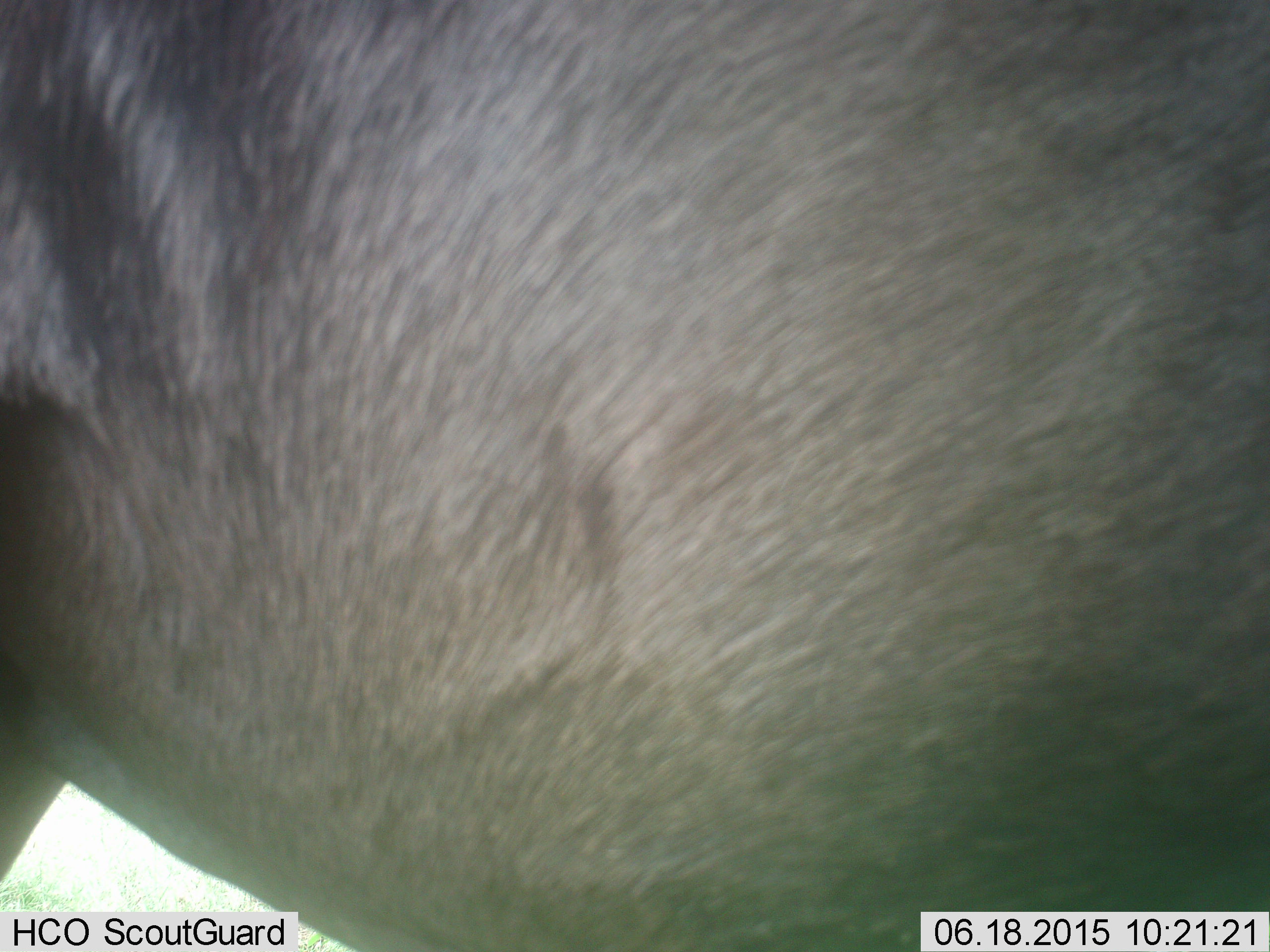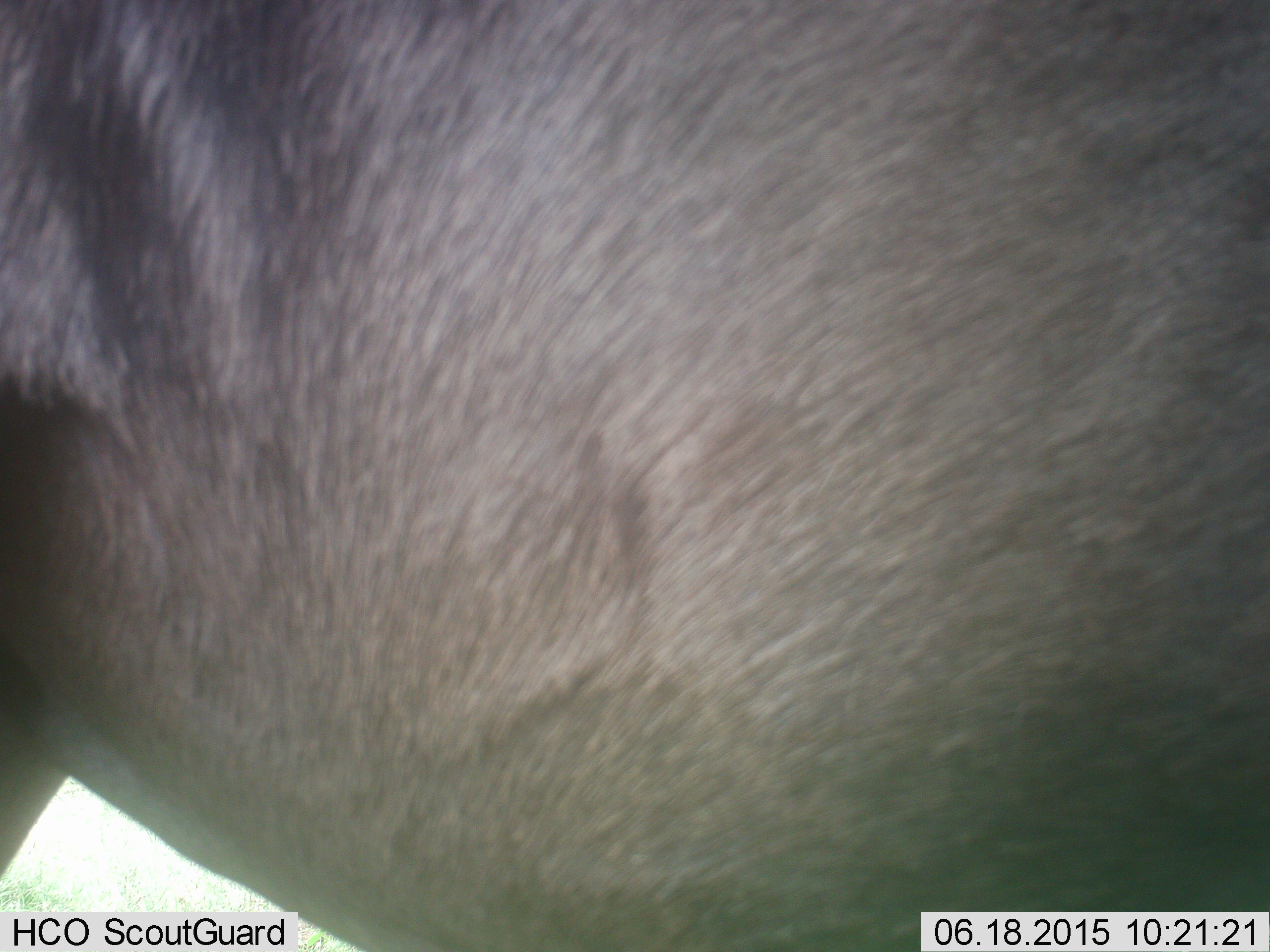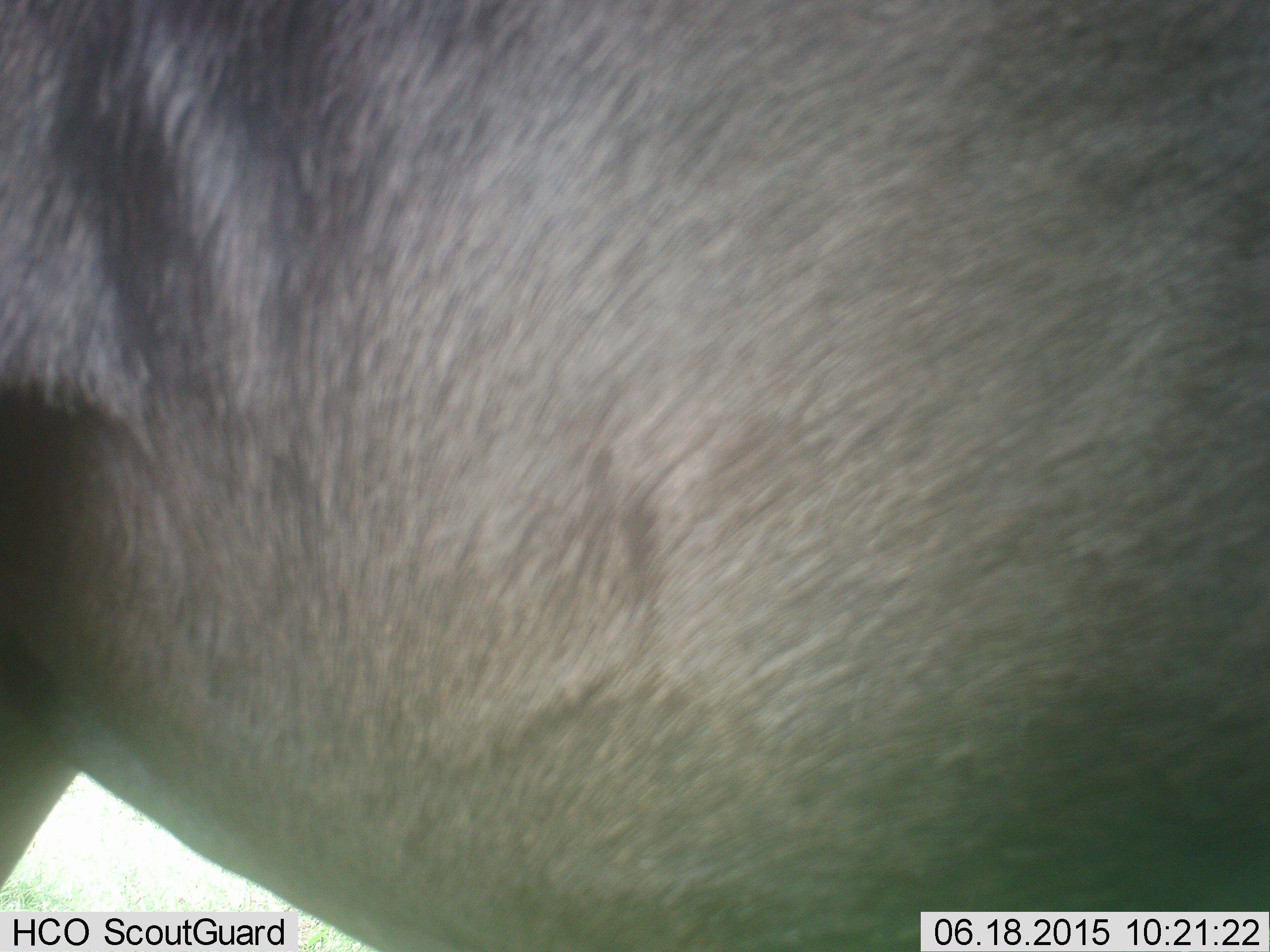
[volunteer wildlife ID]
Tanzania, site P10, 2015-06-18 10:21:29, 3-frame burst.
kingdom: Animalia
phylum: Chordata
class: Mammalia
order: Artiodactyla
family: Bovidae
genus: Connochaetes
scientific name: Connochaetes taurinus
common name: blue wildebeest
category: wildebeest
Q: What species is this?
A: Wildebeest (blue wildebeest) (Connochaetes taurinus).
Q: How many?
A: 1.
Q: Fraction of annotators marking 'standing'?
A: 100%.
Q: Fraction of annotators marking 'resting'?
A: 10%.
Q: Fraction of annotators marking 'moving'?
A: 0%.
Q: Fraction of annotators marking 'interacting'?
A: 0%.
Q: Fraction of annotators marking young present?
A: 0%.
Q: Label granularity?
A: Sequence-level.